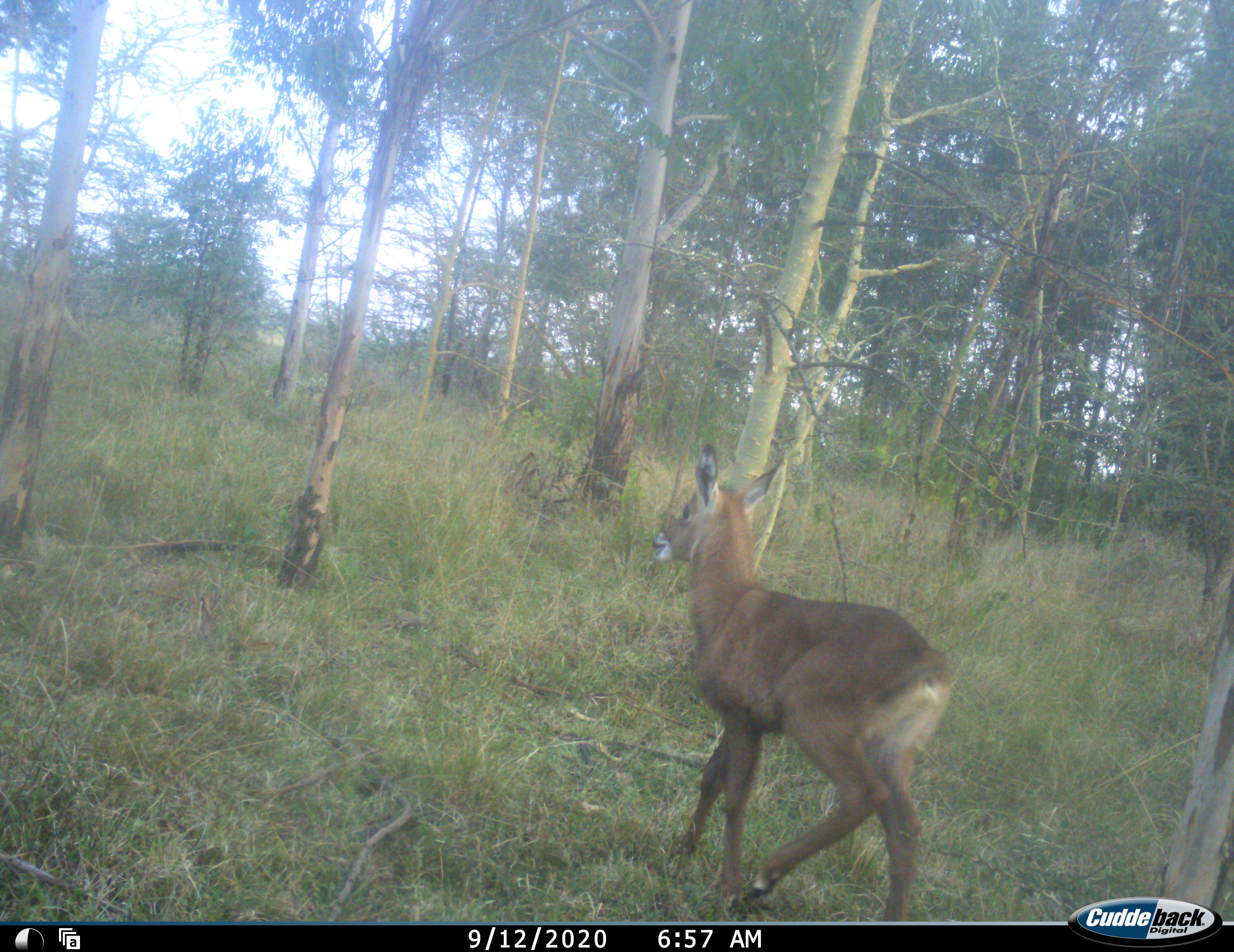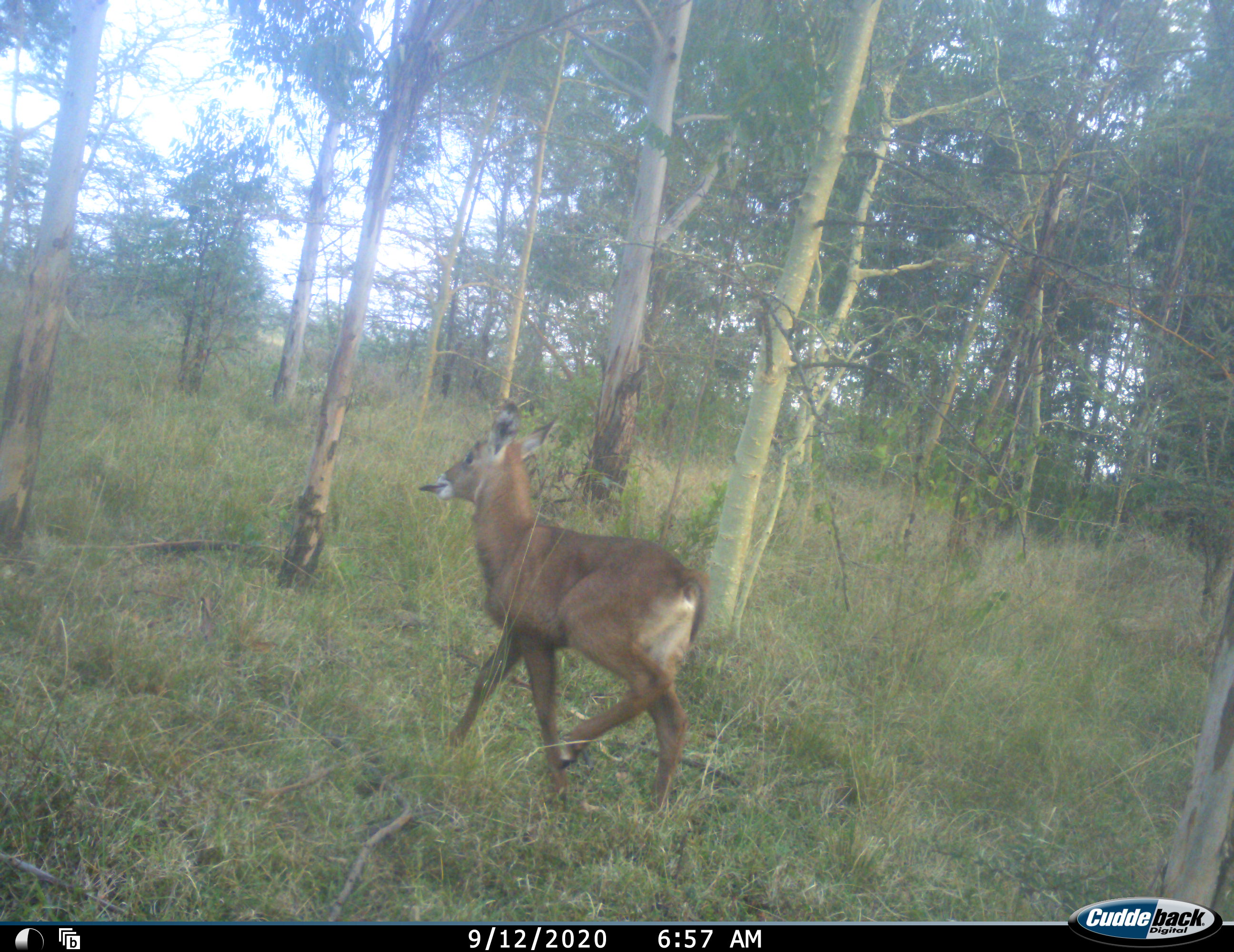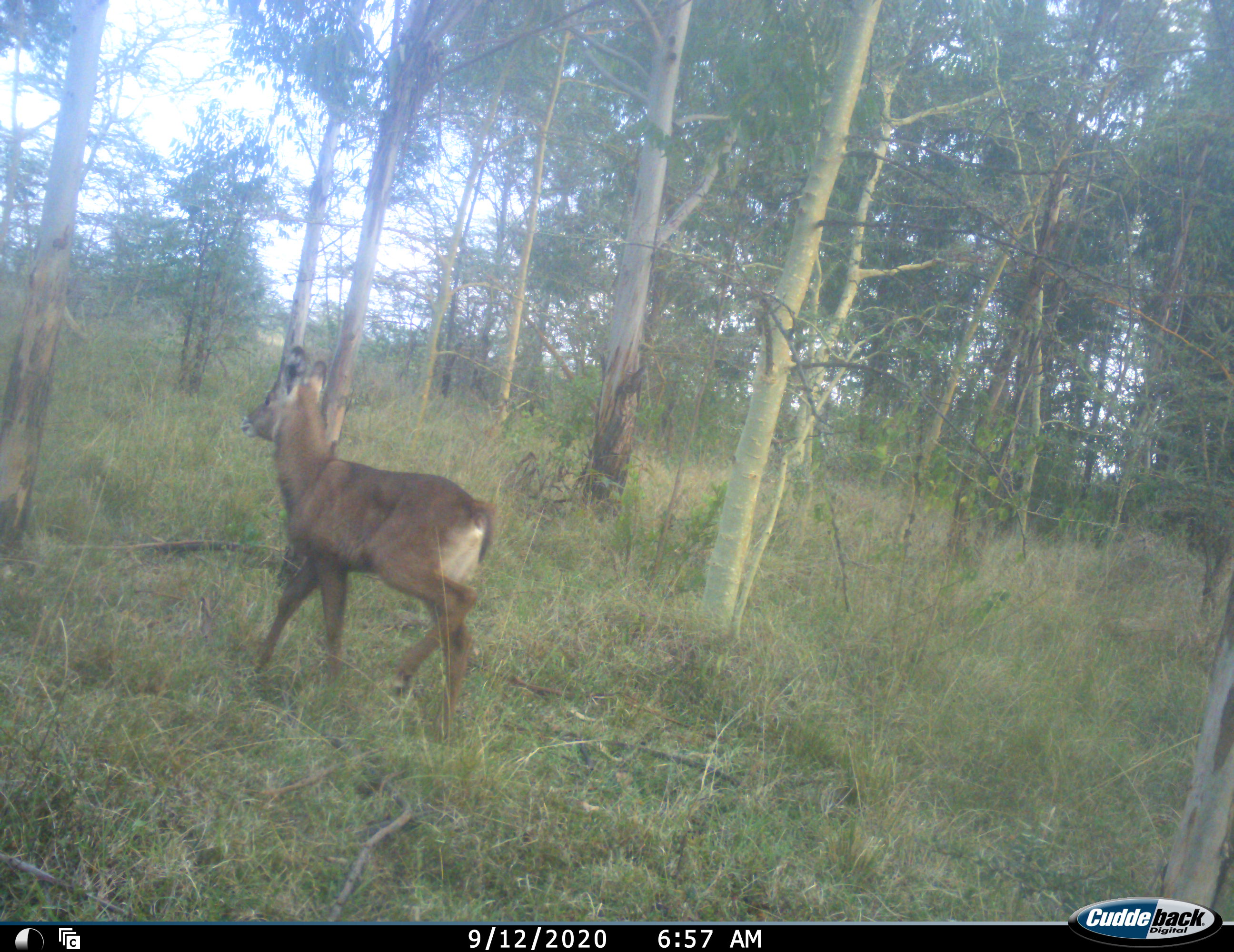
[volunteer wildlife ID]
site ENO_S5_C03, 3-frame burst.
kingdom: Animalia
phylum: Chordata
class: Mammalia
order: Artiodactyla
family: Bovidae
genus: Kobus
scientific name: Kobus ellipsiprymnus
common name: waterbuck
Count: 1.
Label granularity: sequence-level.